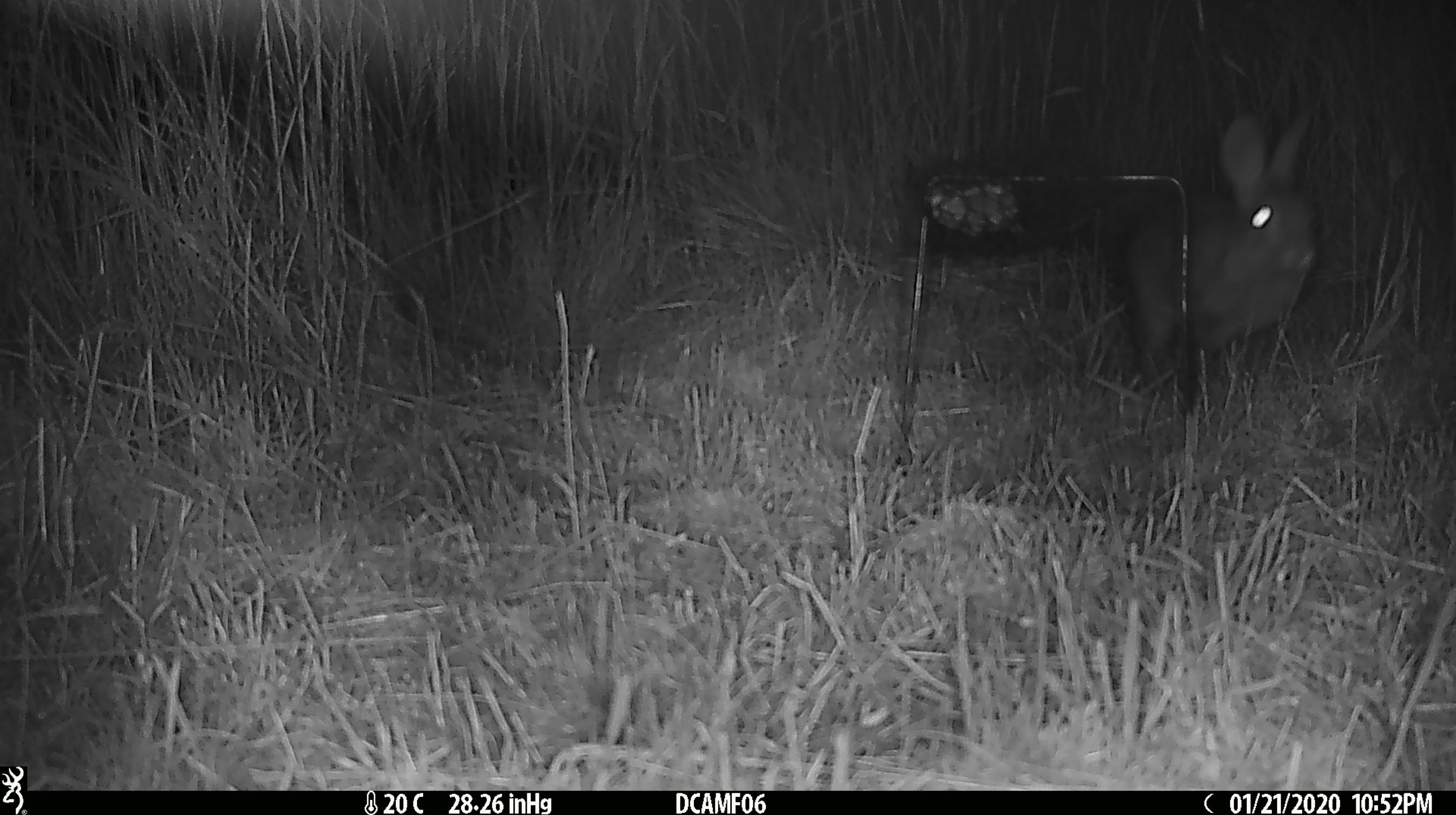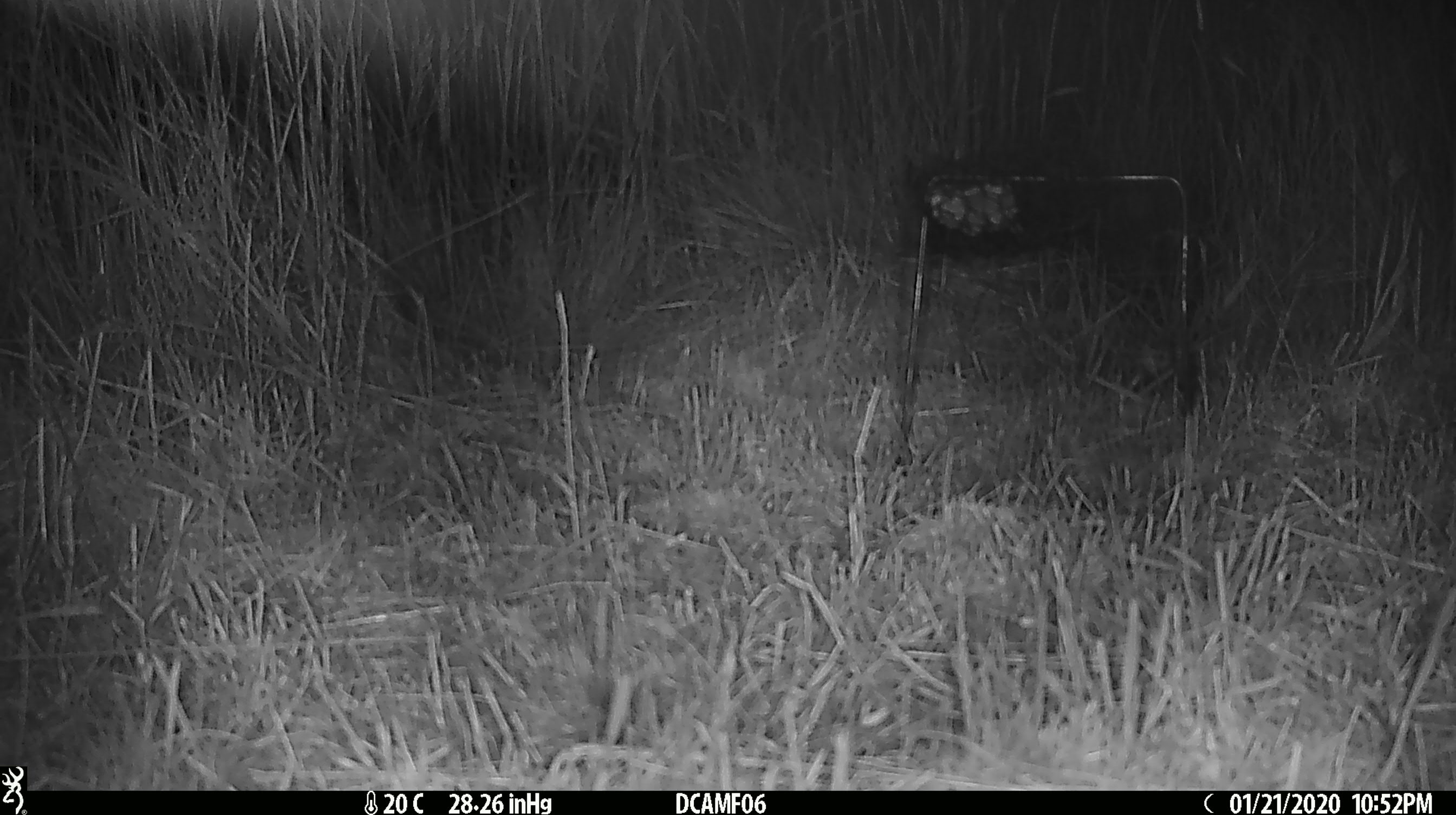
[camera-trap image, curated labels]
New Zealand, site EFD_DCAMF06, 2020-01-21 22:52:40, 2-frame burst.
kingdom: Animalia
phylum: Chordata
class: Mammalia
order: Lagomorpha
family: Leporidae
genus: Oryctolagus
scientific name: Oryctolagus cuniculus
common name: european rabbit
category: rabbit